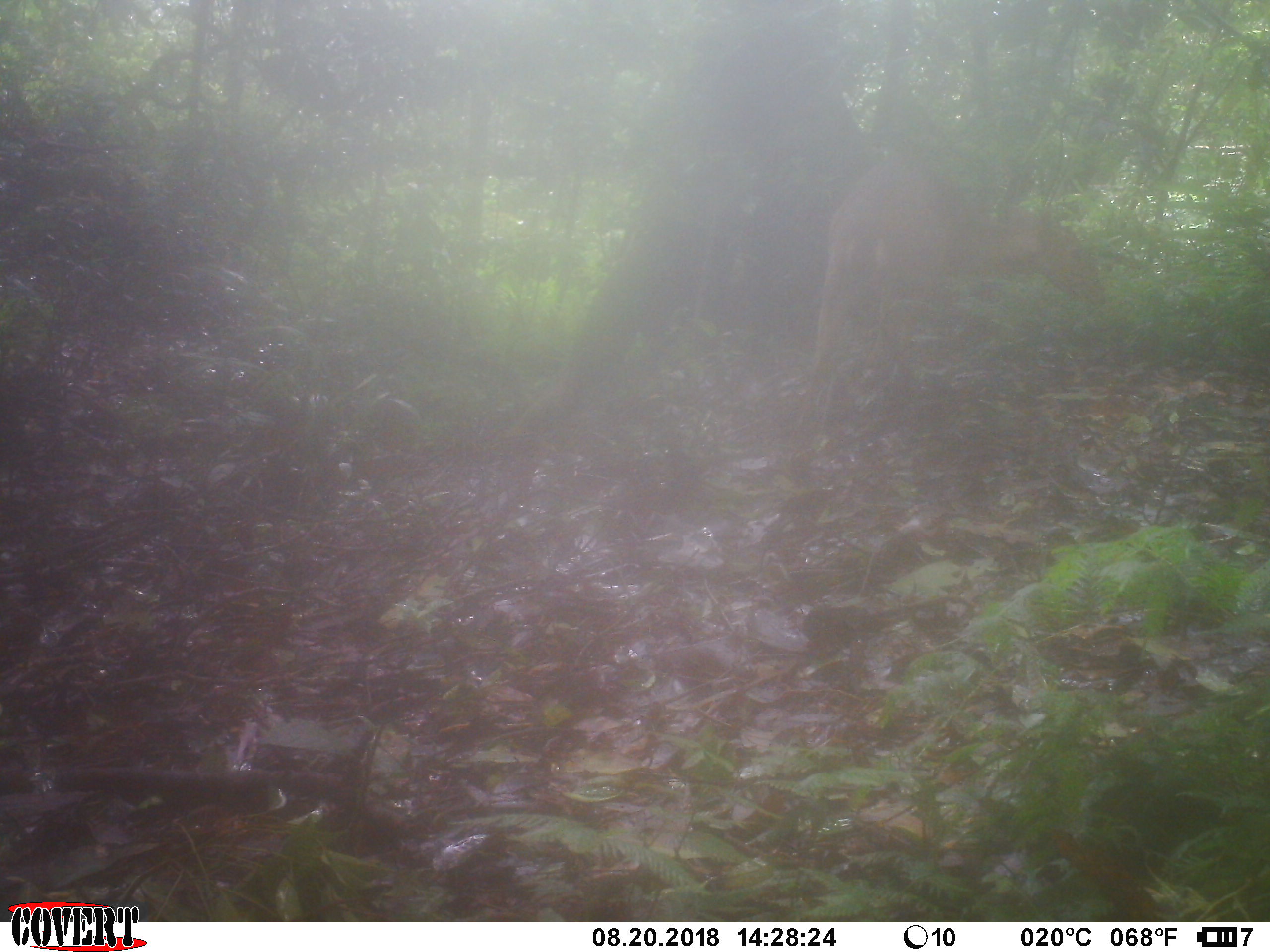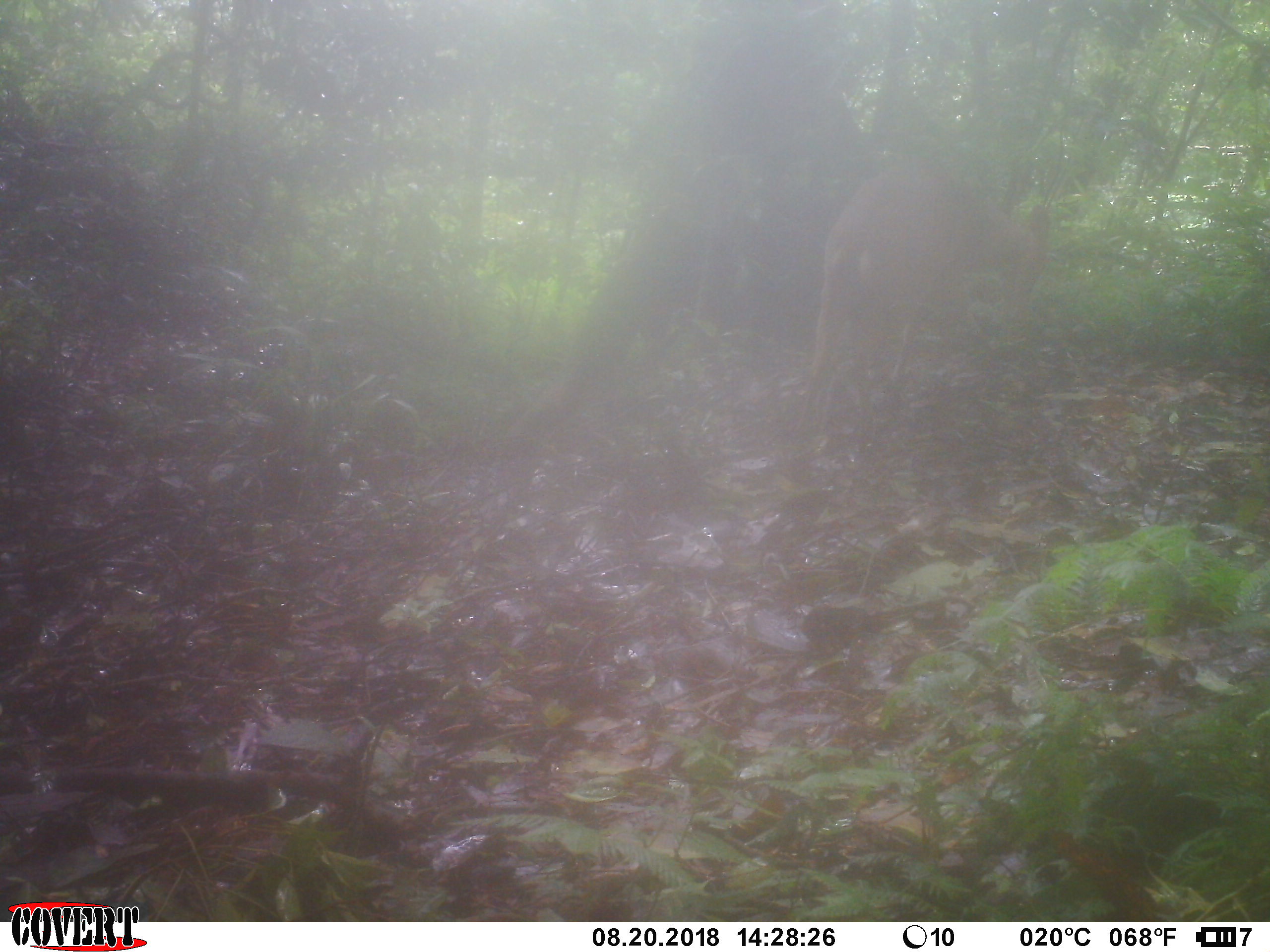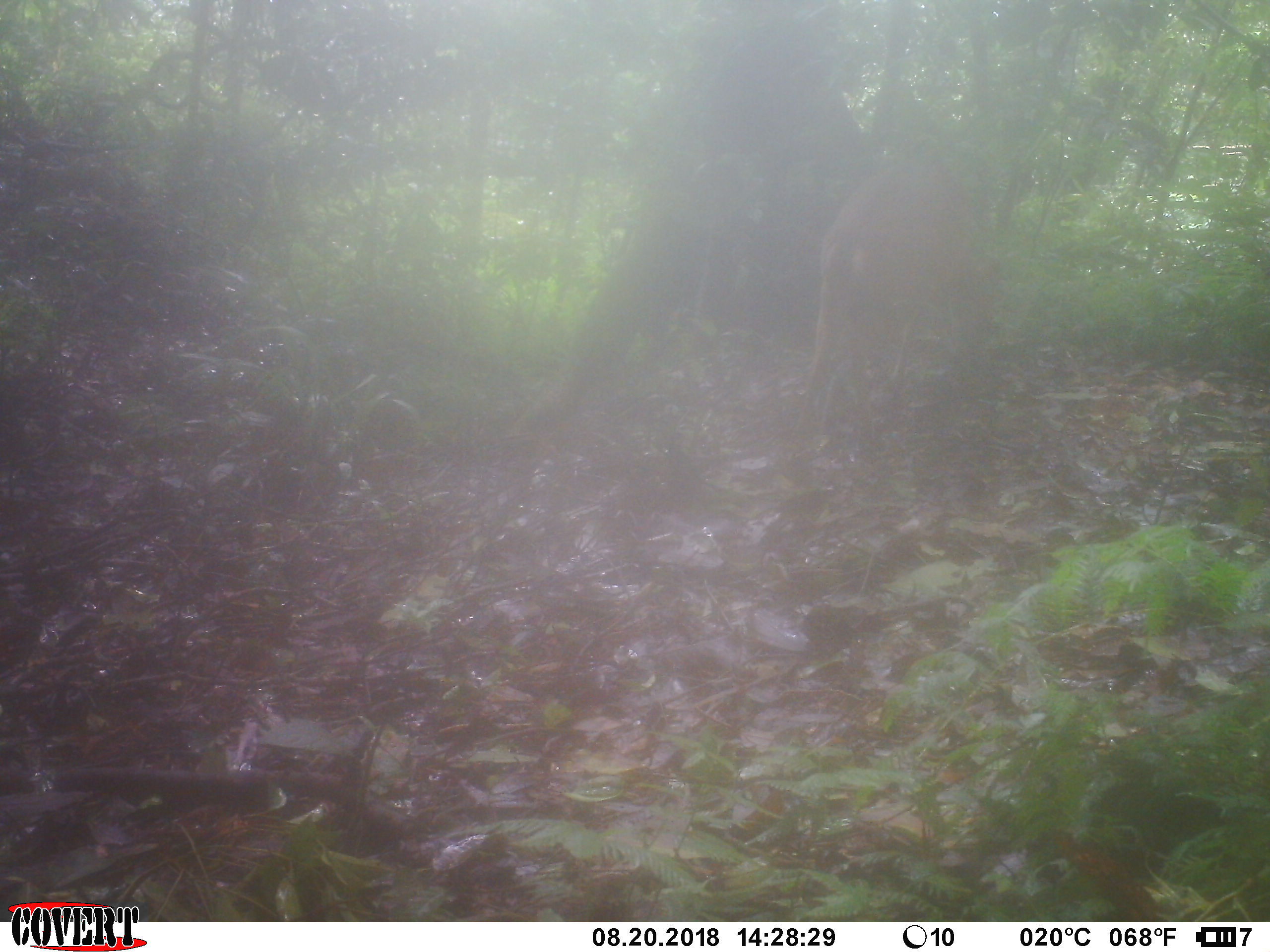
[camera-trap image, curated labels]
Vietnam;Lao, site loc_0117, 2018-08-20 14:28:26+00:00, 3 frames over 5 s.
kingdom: Animalia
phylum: Chordata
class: Mammalia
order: Artiodactyla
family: Cervidae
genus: Muntiacus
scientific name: Muntiacus vuquangensis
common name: large-antlered muntjac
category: large antlered muntjac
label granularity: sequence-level